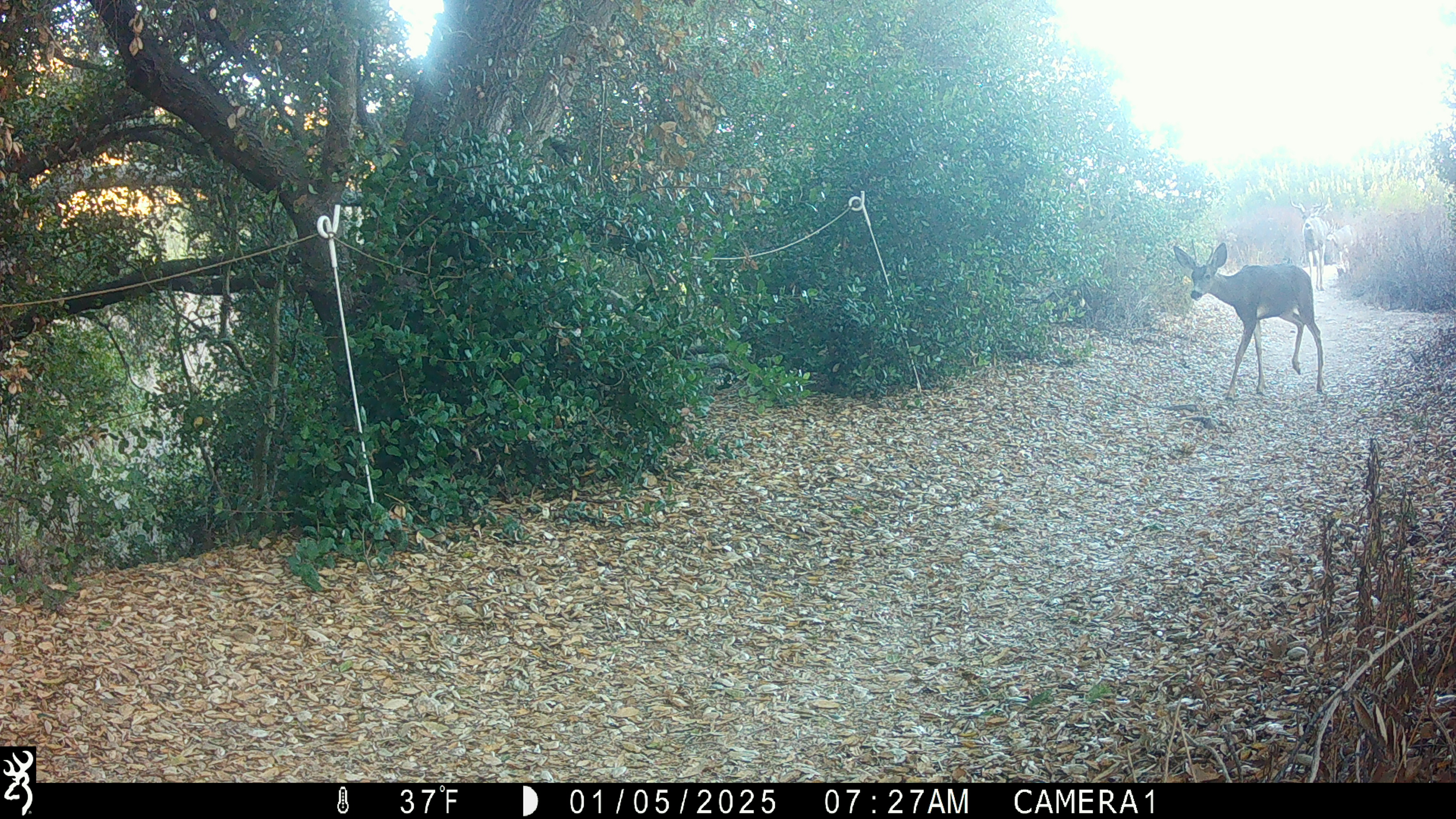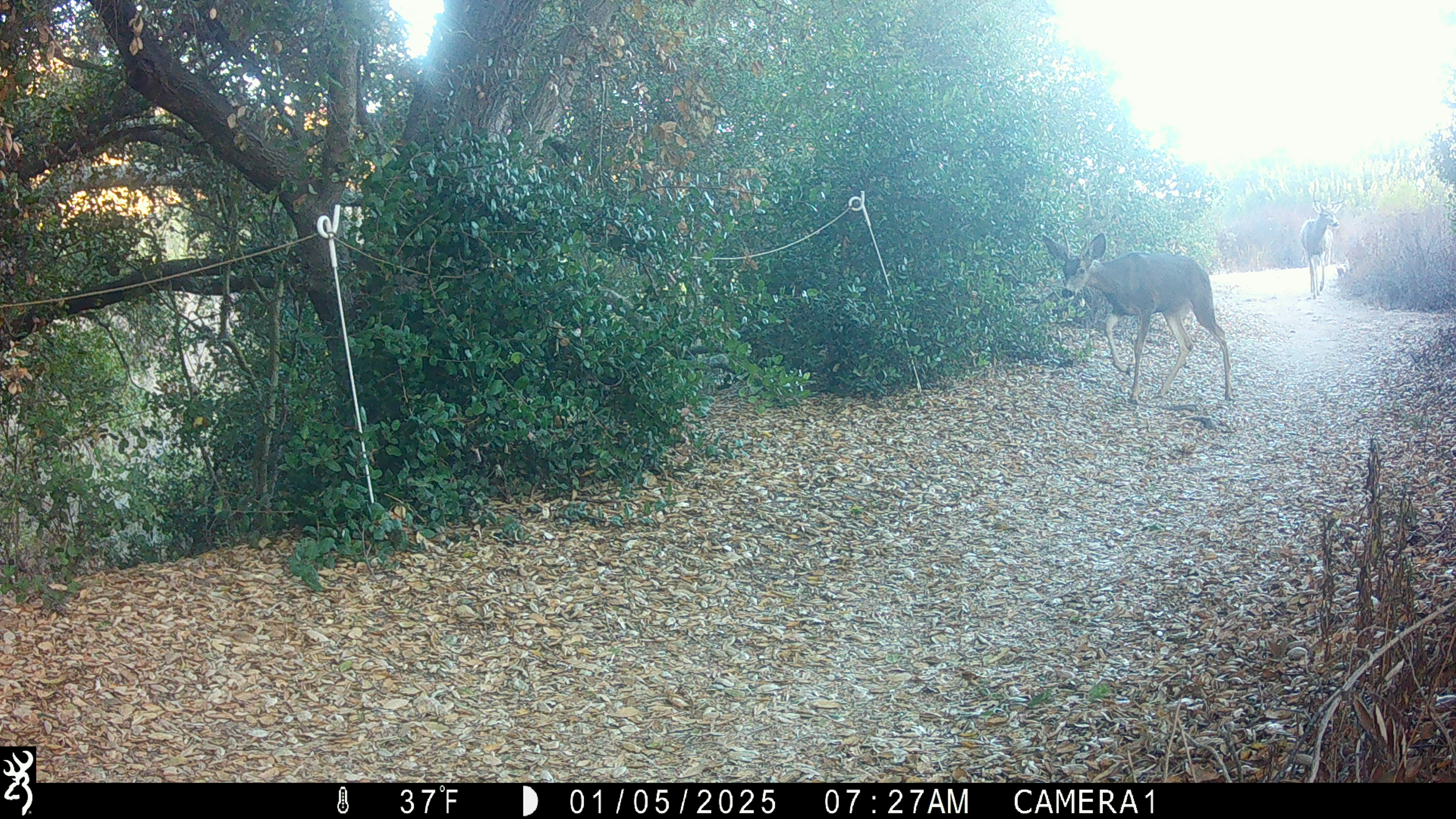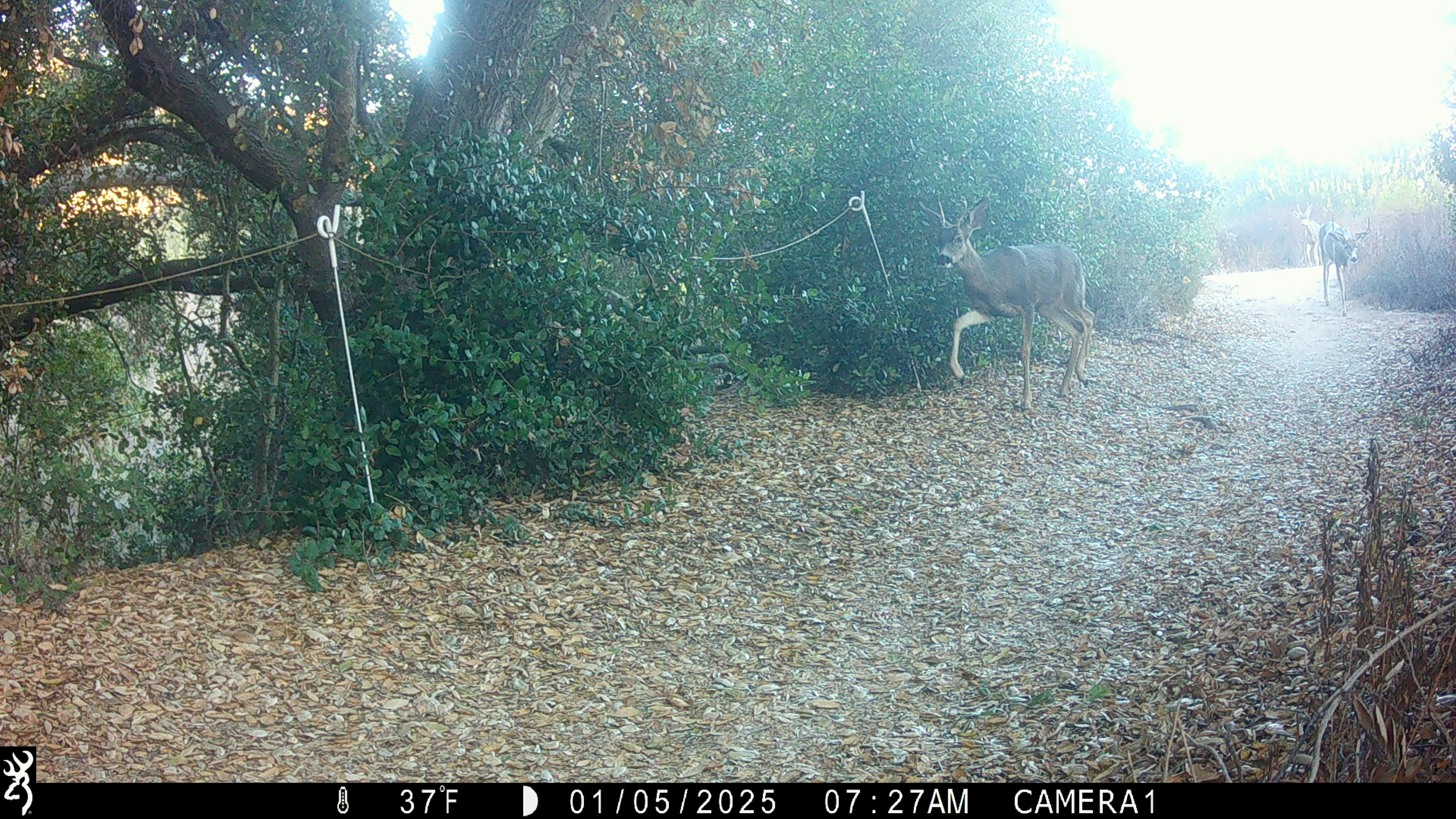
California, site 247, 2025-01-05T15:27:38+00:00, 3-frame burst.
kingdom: Animalia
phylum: Chordata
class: Mammalia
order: Artiodactyla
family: Cervidae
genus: Odocoileus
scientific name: Odocoileus hemionus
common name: mule deer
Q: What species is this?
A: Mule deer (Odocoileus hemionus).